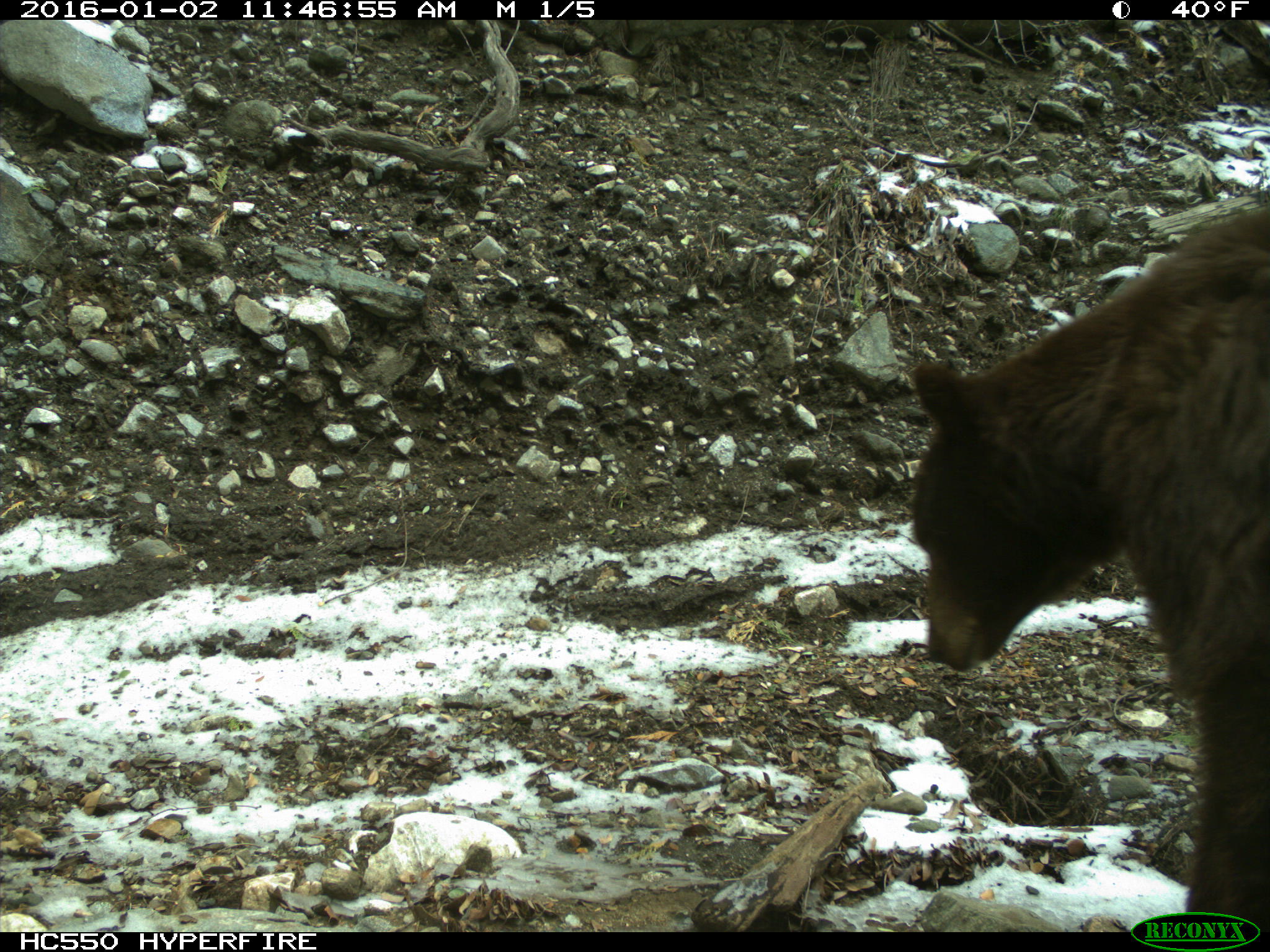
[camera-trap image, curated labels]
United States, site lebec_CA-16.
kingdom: Animalia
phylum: Chordata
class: Mammalia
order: Carnivora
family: Ursidae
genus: Ursus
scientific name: Ursus americanus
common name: american black bear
Ursus americanus (american black bear).